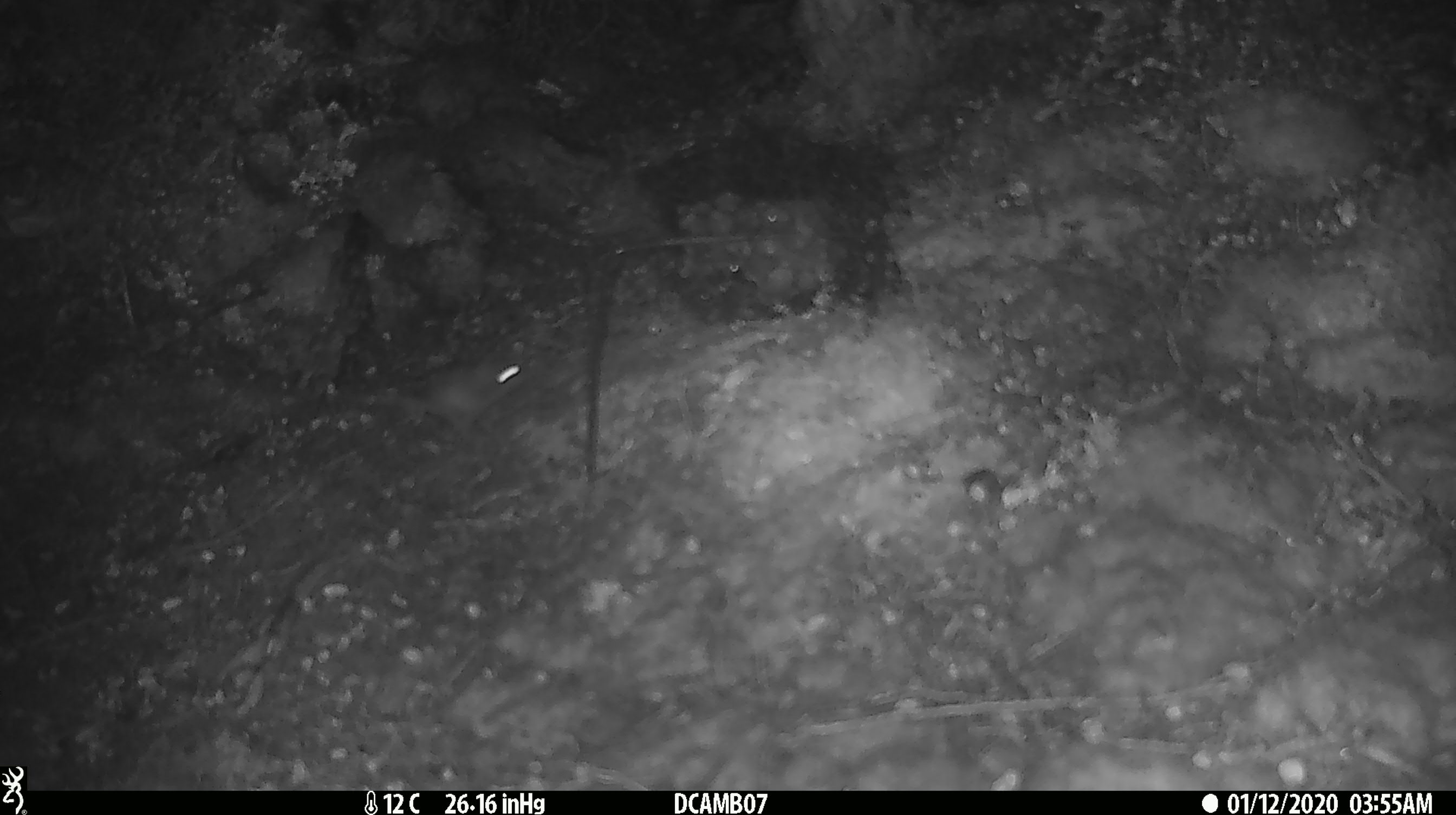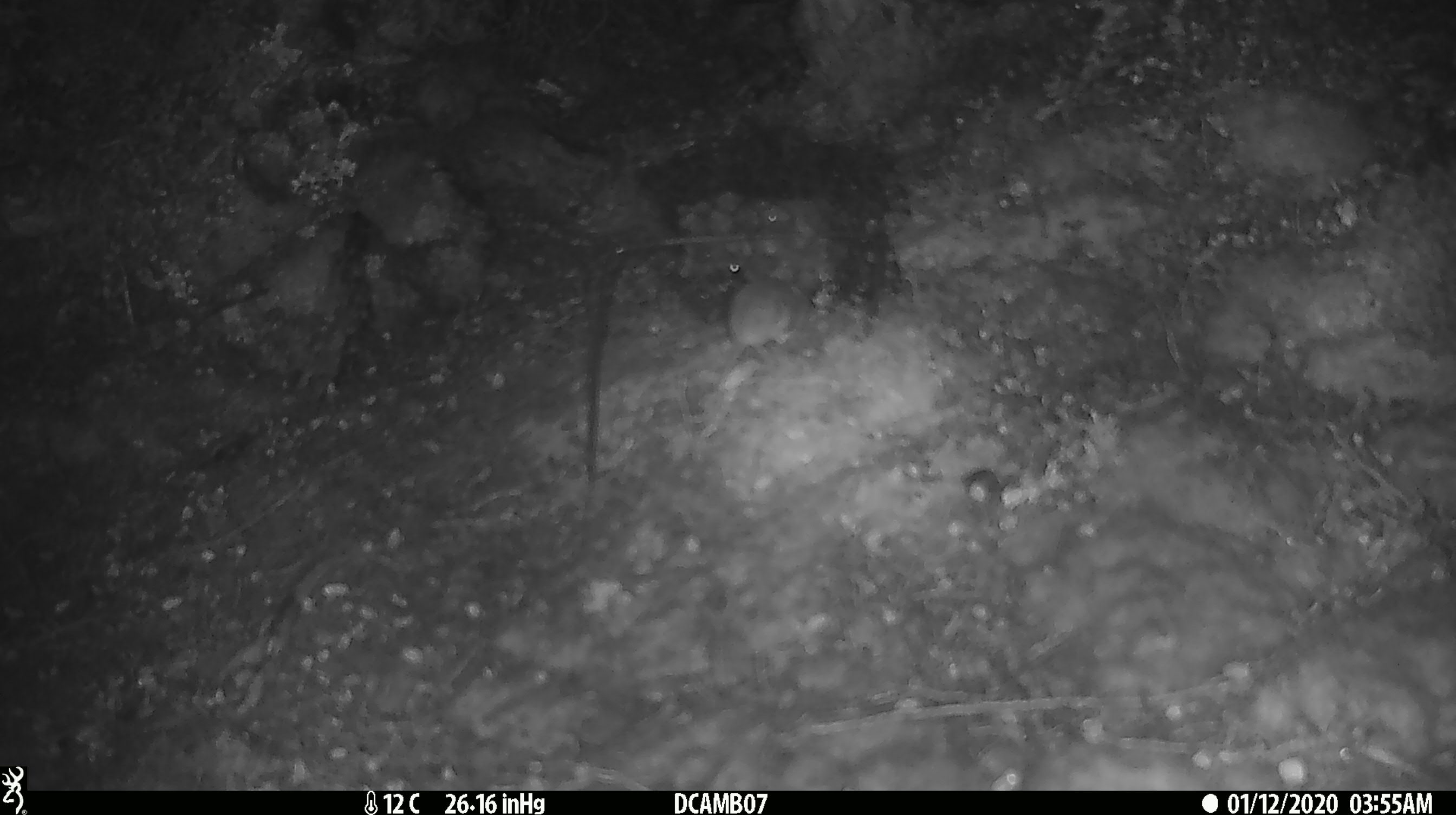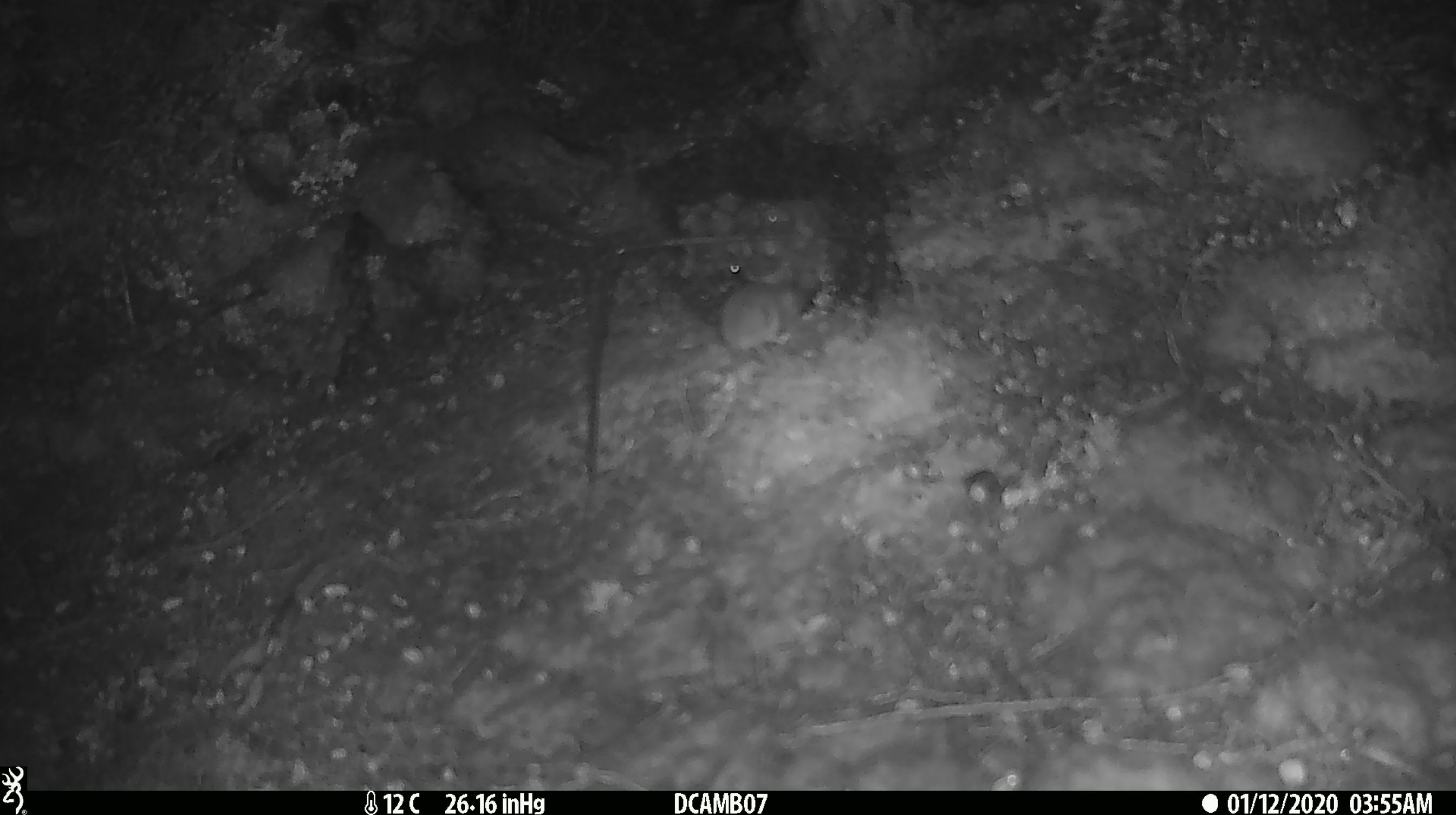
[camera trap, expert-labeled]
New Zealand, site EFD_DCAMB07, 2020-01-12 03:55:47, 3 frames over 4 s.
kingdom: Animalia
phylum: Chordata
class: Mammalia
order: Rodentia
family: Muridae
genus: Mus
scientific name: Mus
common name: mouse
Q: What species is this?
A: Mouse (Mus).